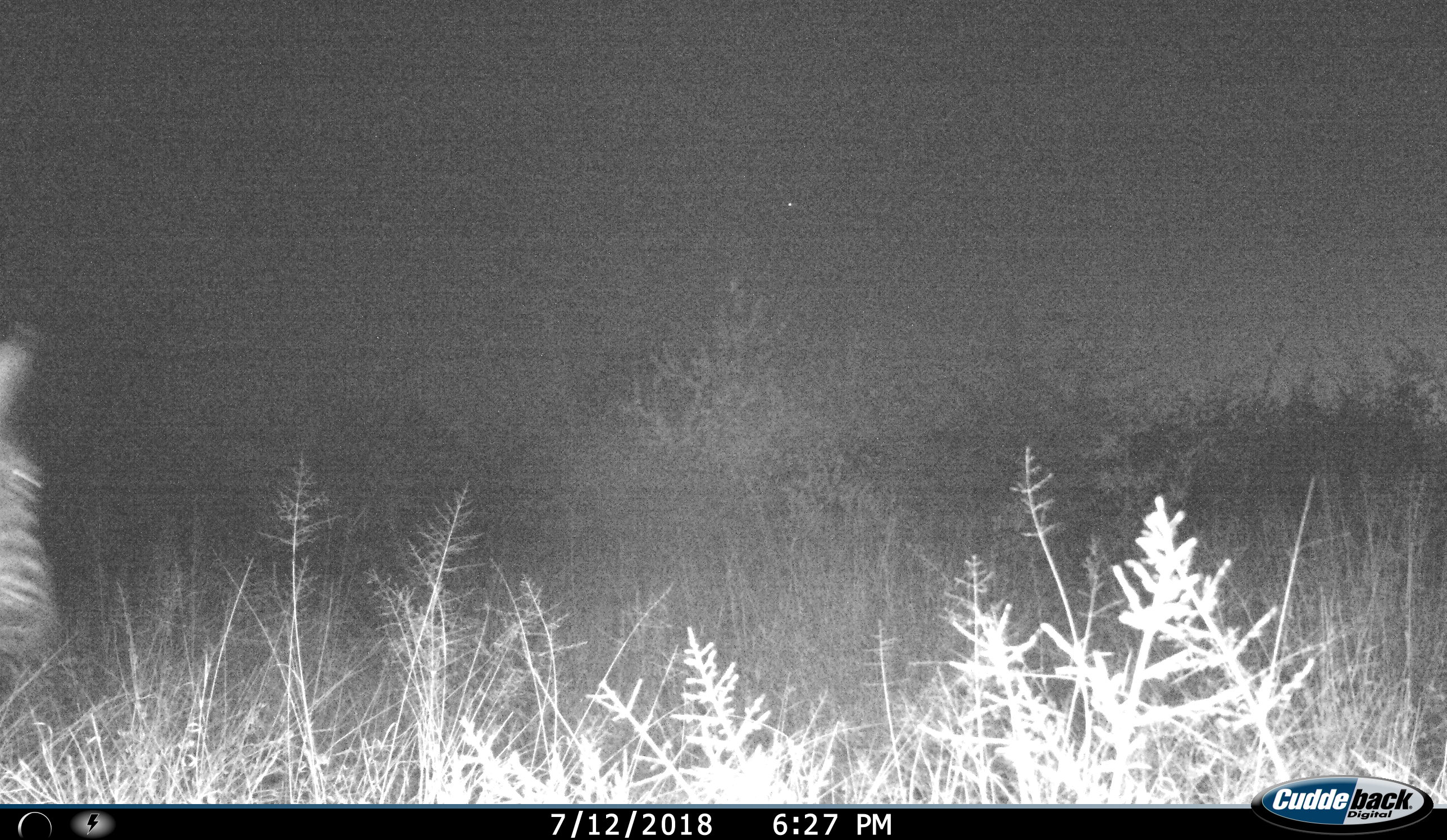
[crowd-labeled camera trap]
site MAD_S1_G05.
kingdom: Animalia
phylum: Chordata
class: Mammalia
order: Perissodactyla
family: Equidae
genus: Equus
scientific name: Equus quagga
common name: plains zebra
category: zebraplains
Zebraplains (plains zebra) (Equus quagga), count 1. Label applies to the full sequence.